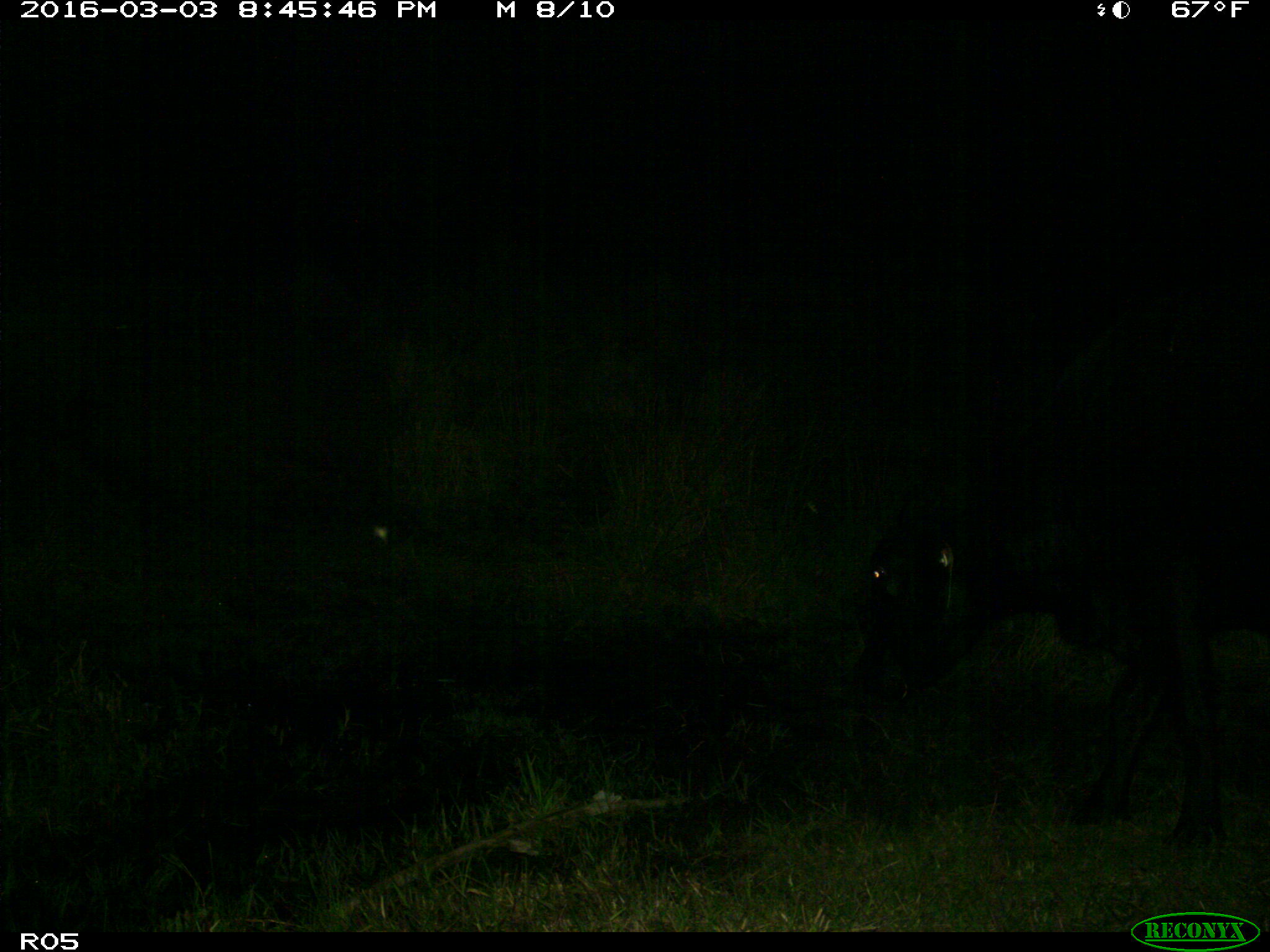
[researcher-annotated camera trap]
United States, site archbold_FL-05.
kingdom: Animalia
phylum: Chordata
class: Mammalia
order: Artiodactyla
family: Bovidae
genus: Bos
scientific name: Bos taurus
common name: domestic cow